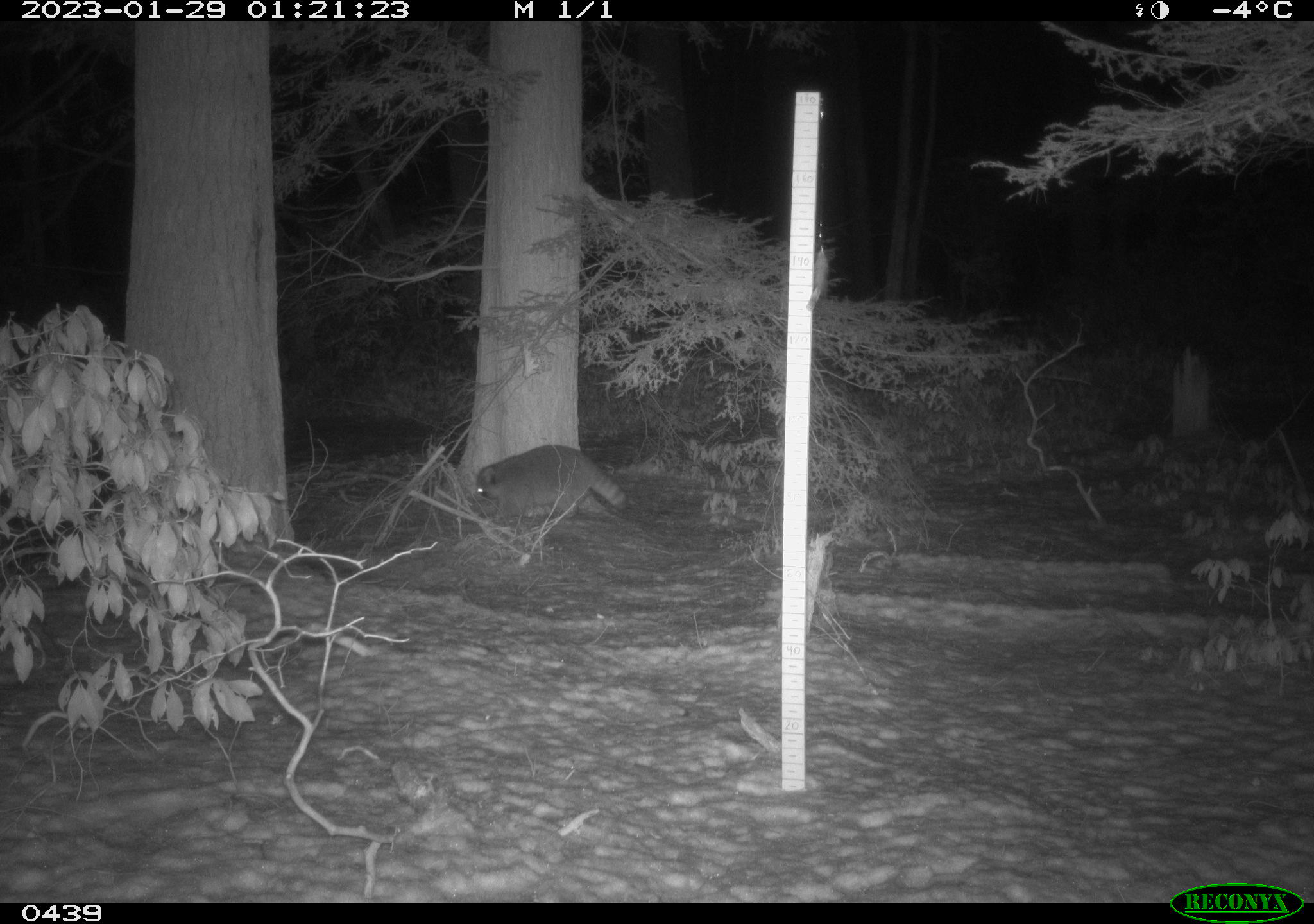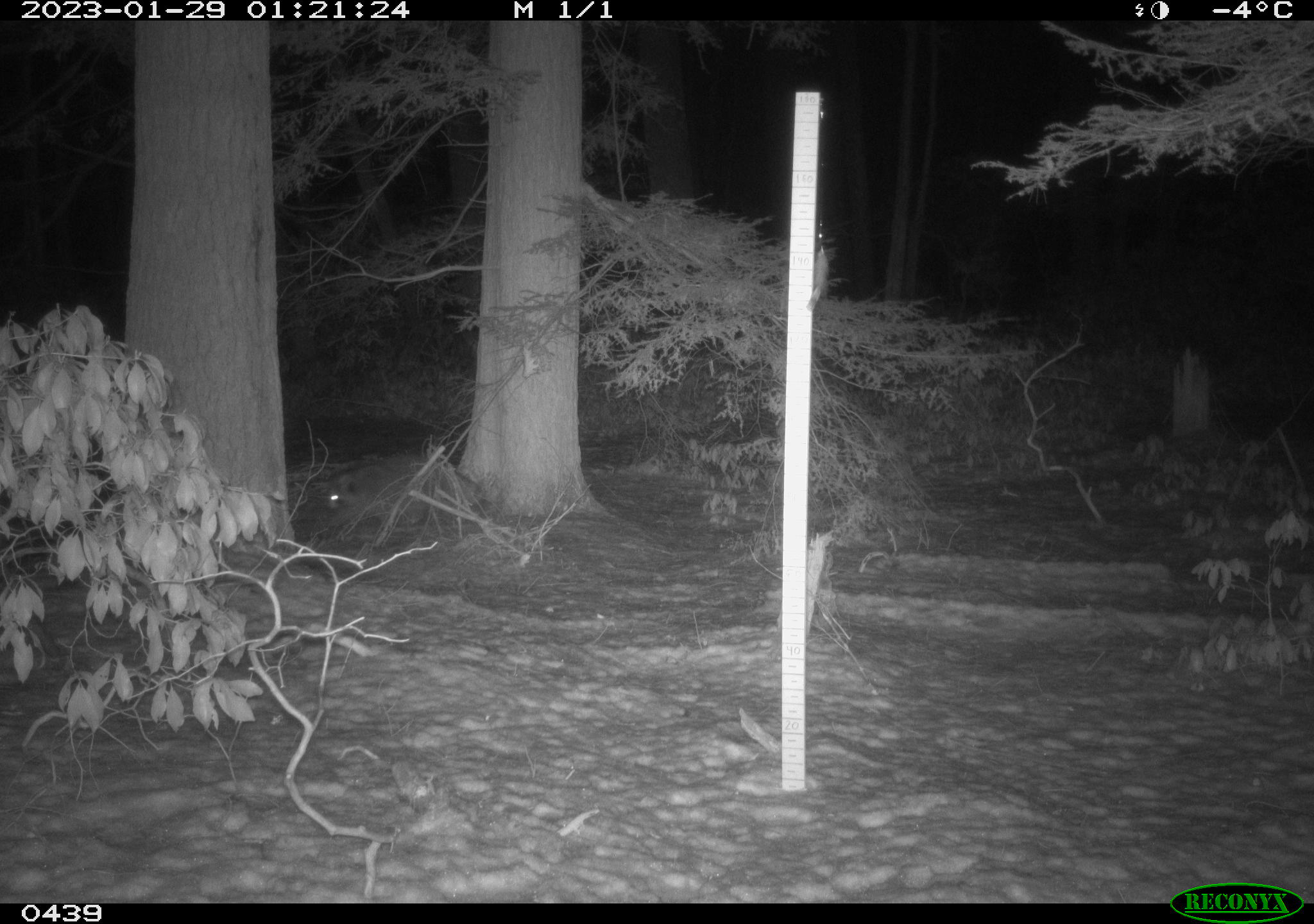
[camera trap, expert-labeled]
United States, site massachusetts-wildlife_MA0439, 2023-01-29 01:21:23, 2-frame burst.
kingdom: Animalia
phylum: Chordata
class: Mammalia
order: Carnivora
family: Procyonidae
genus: Procyon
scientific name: Procyon lotor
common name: raccoon